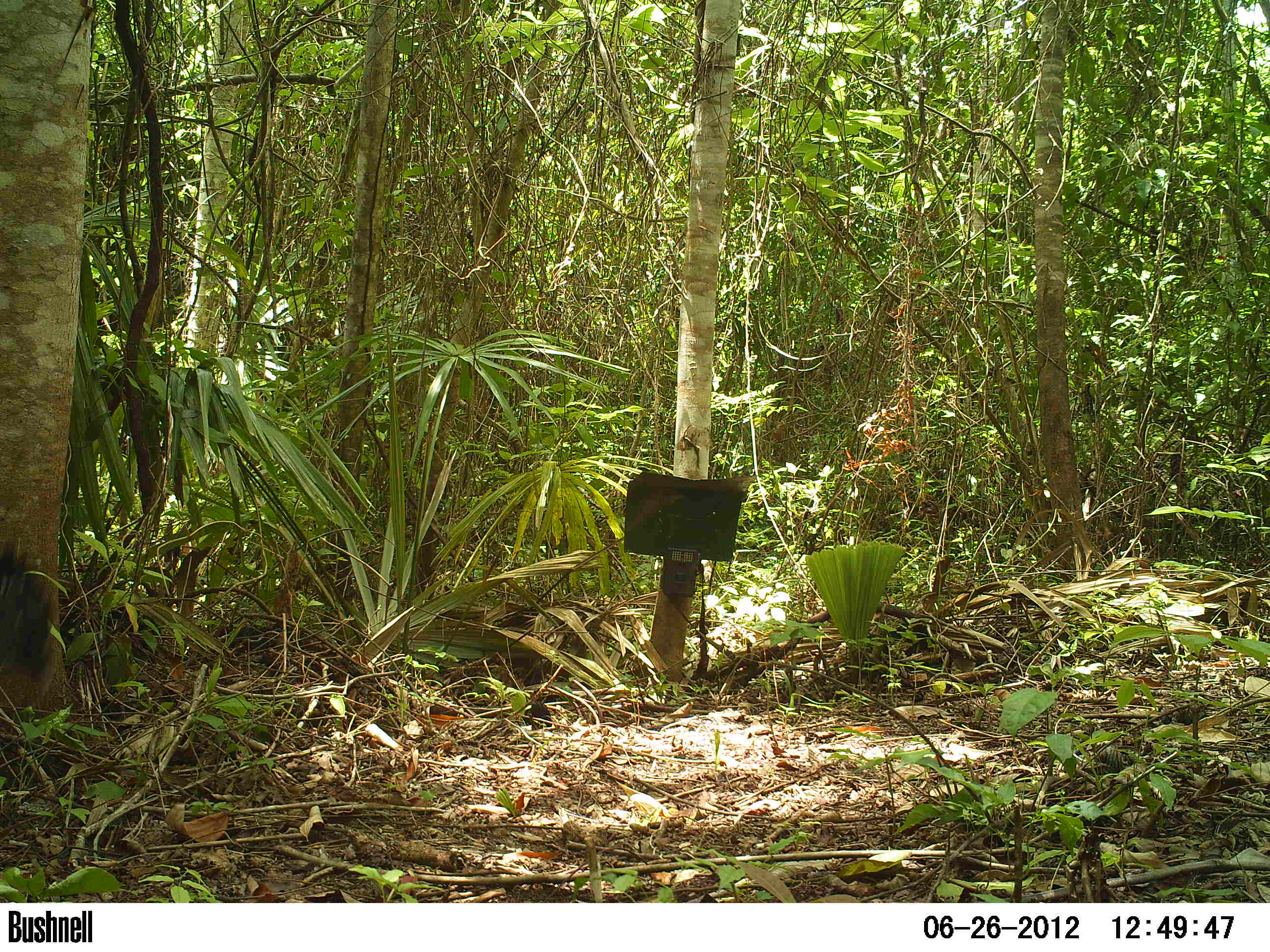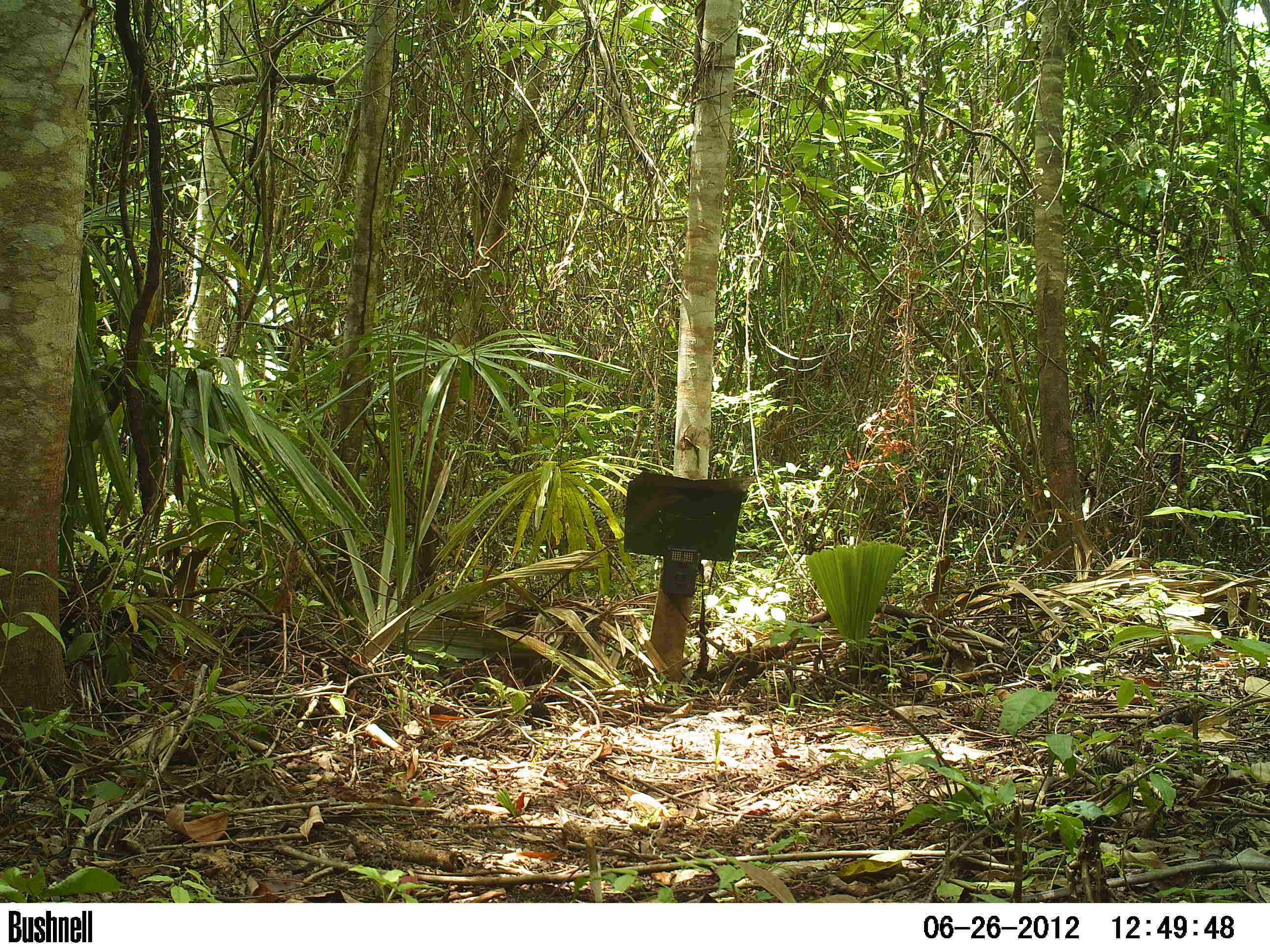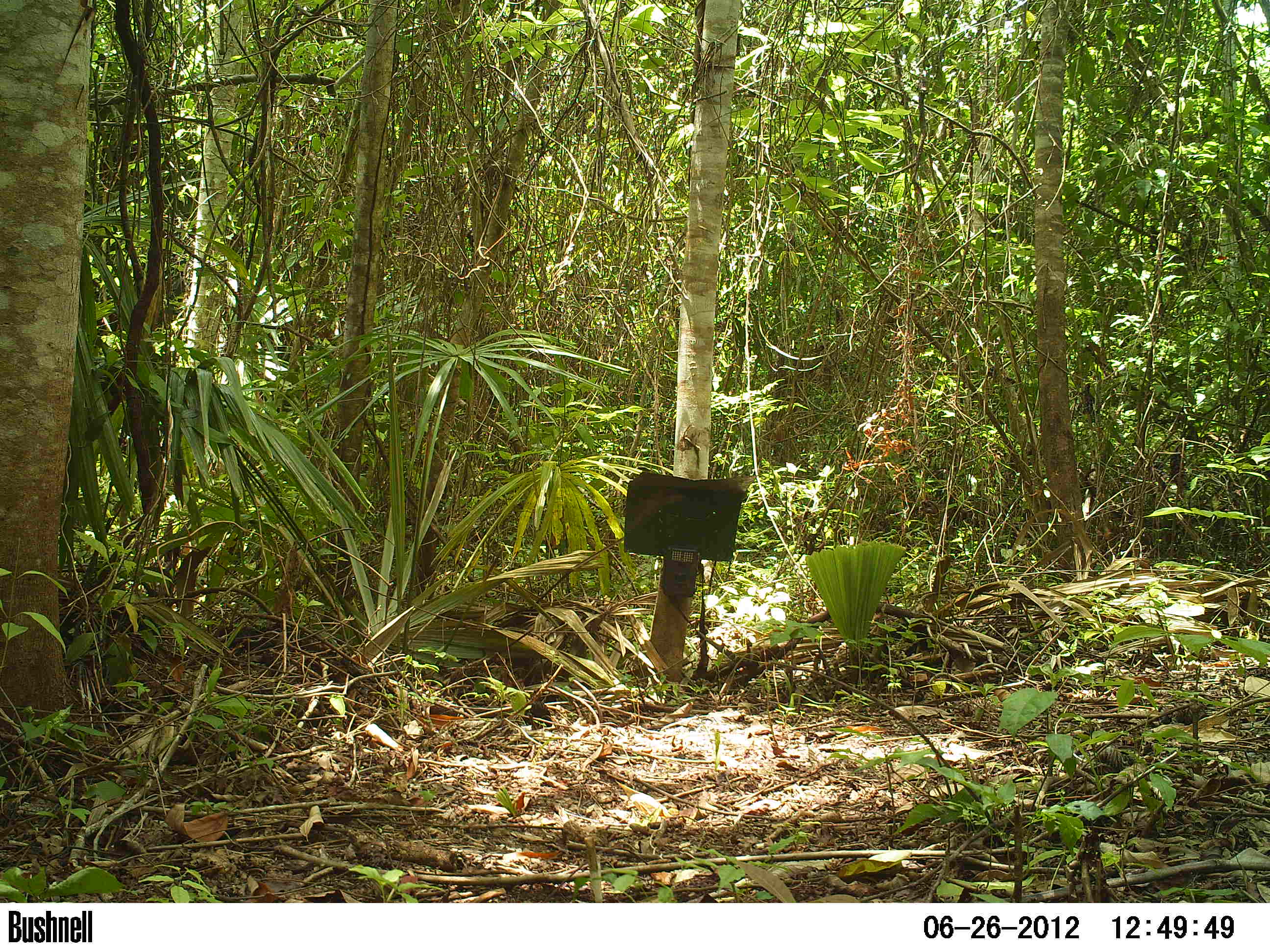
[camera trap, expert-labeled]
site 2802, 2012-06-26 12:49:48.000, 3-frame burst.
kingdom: Animalia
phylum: Chordata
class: Aves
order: Galliformes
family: Cracidae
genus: Crax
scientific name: Crax rubra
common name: great curassow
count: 4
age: adult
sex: male